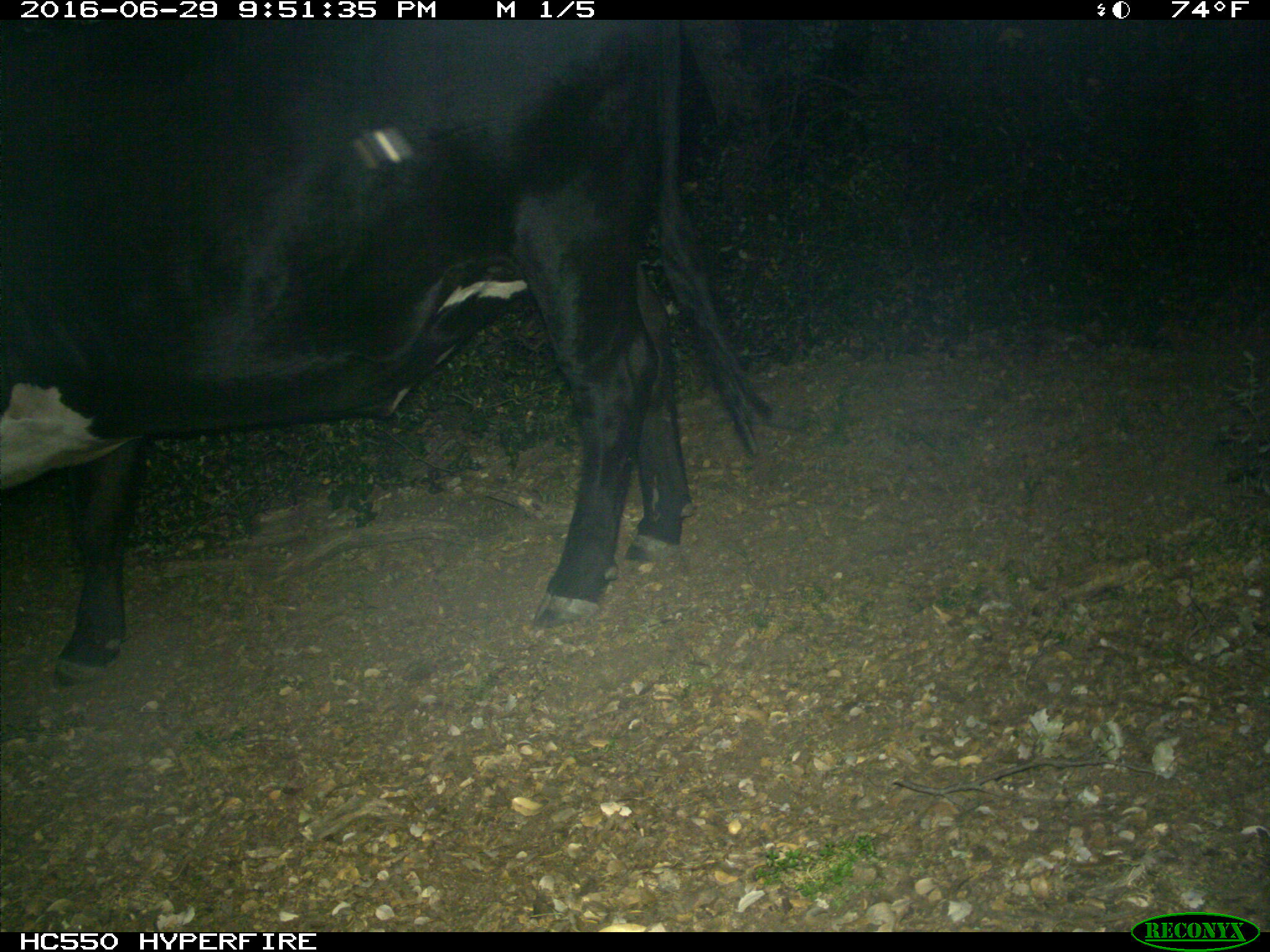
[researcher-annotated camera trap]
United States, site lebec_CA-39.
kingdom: Animalia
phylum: Chordata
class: Mammalia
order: Artiodactyla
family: Bovidae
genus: Bos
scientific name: Bos taurus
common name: domestic cow